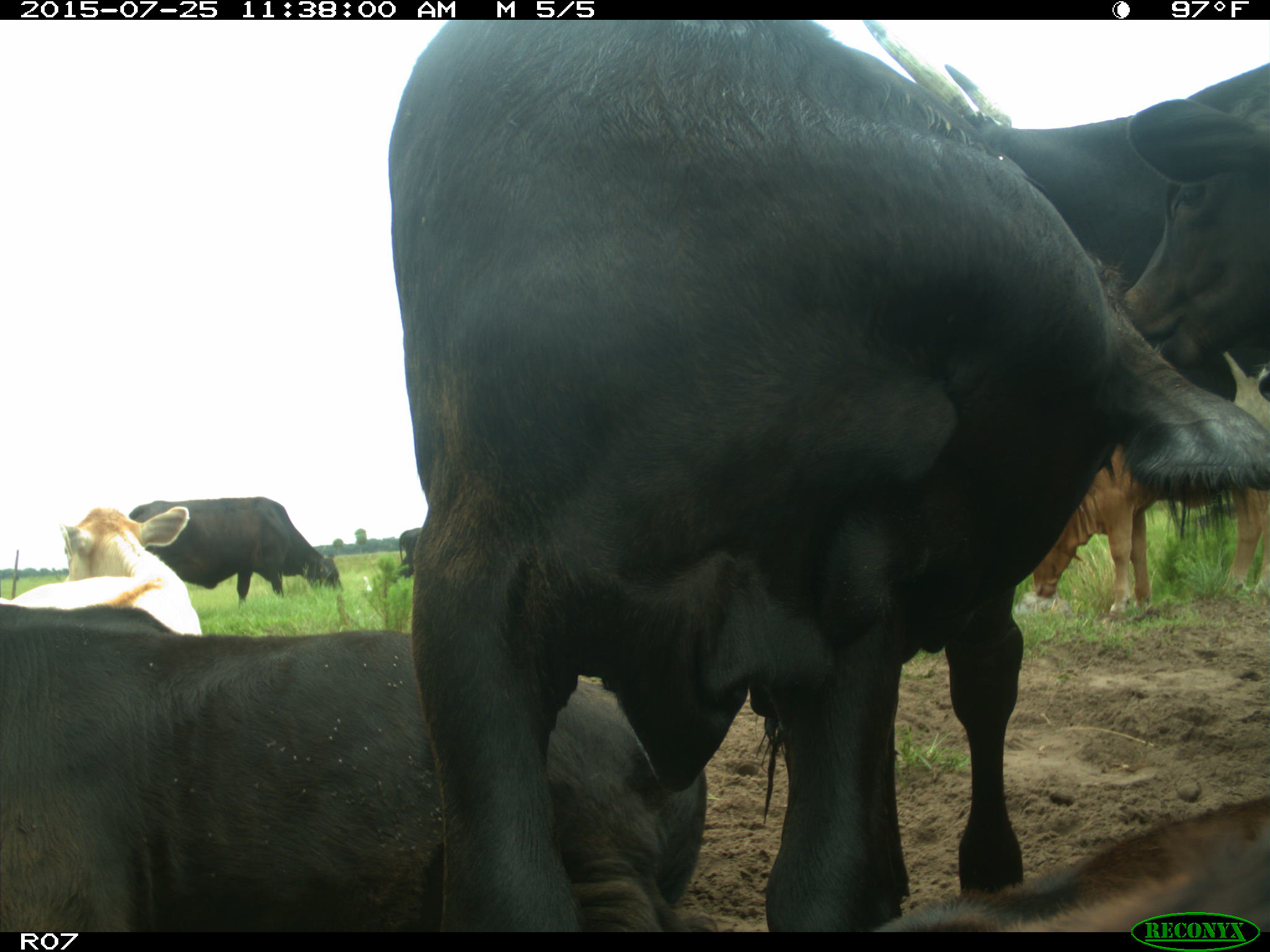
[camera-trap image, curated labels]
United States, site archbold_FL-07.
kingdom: Animalia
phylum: Chordata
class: Mammalia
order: Artiodactyla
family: Bovidae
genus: Bos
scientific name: Bos taurus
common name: domestic cow